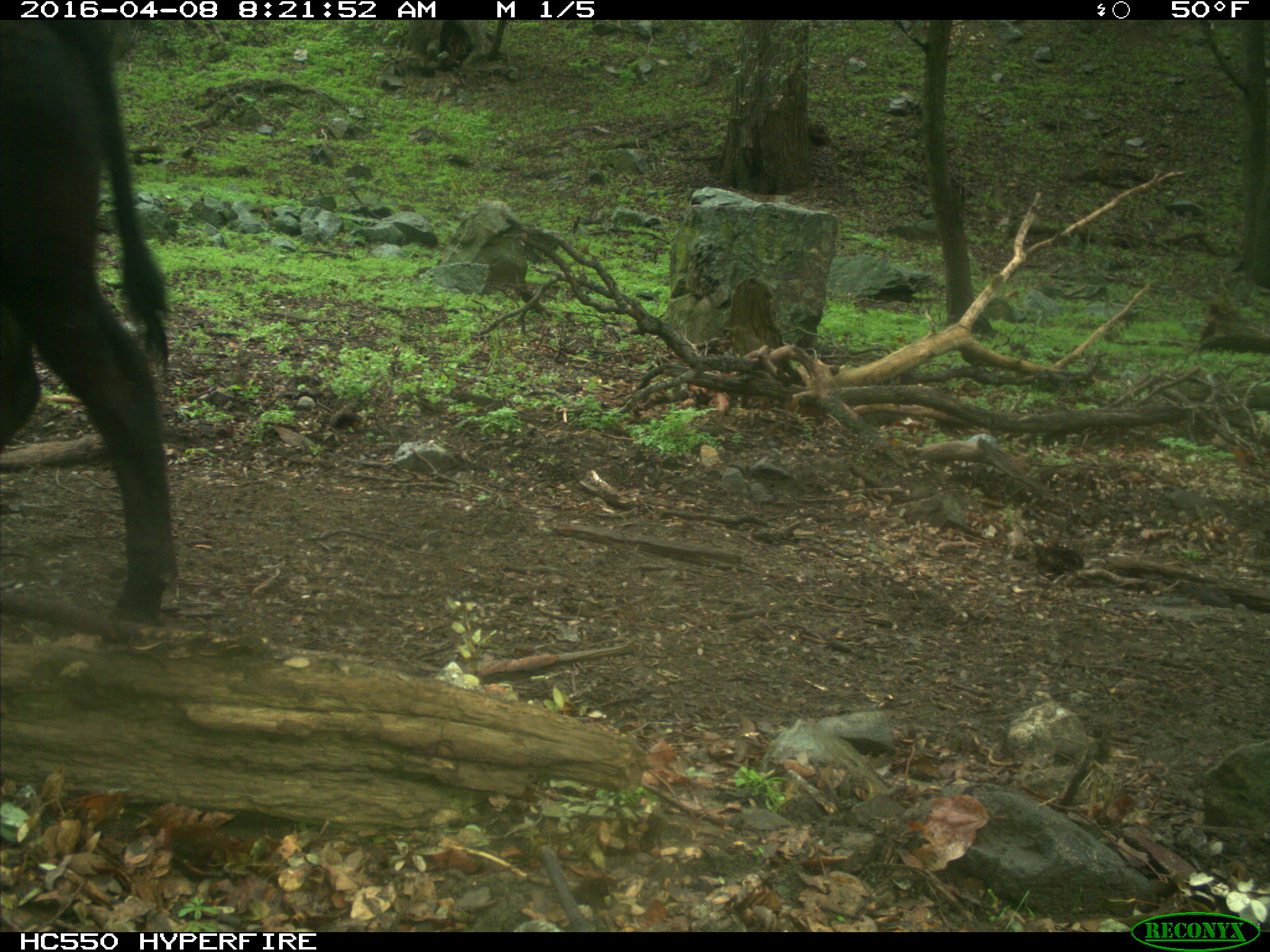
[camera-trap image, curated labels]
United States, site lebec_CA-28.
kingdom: Animalia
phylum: Chordata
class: Mammalia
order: Artiodactyla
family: Bovidae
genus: Bos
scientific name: Bos taurus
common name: domestic cow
Bos taurus (domestic cow).